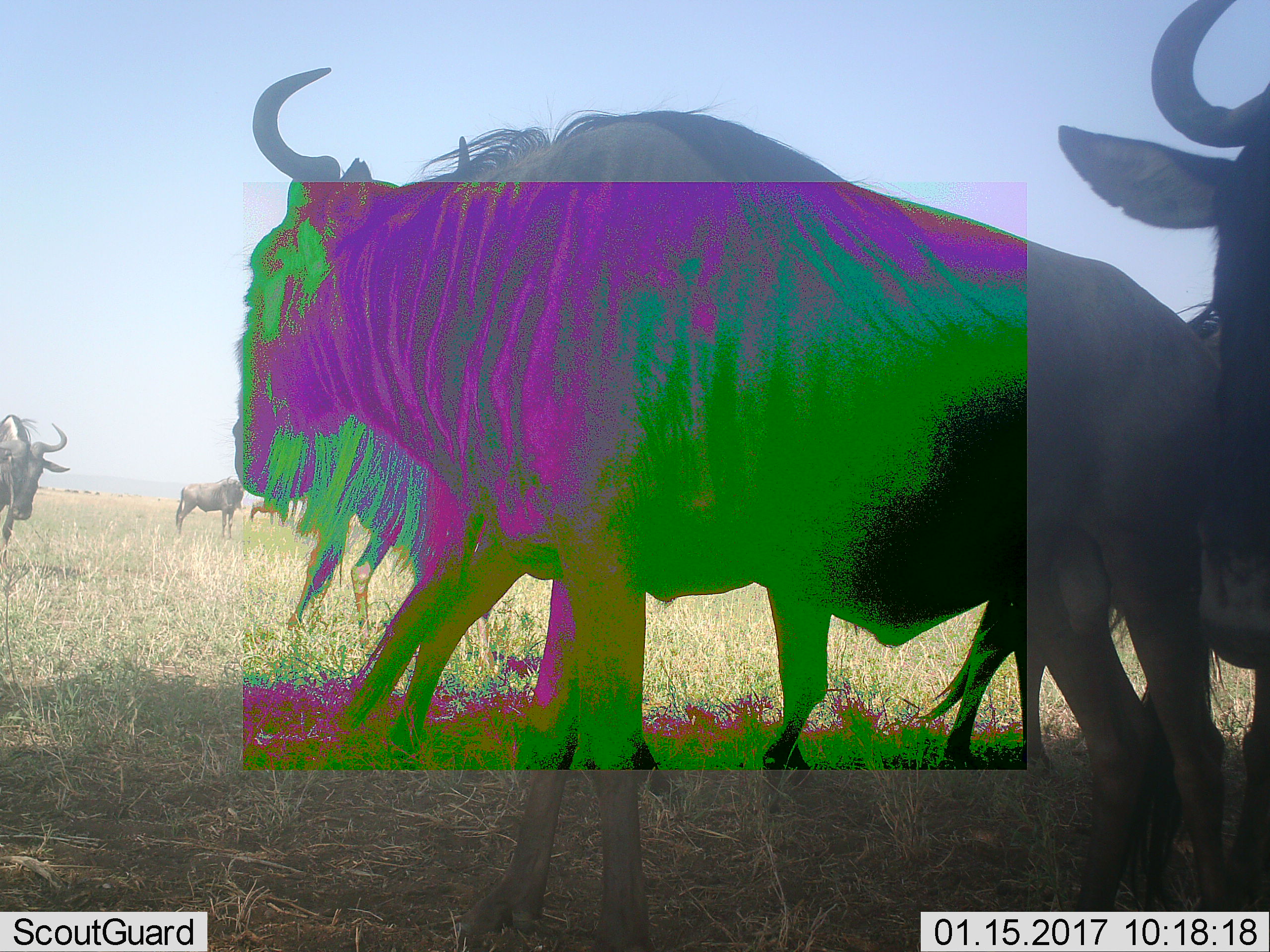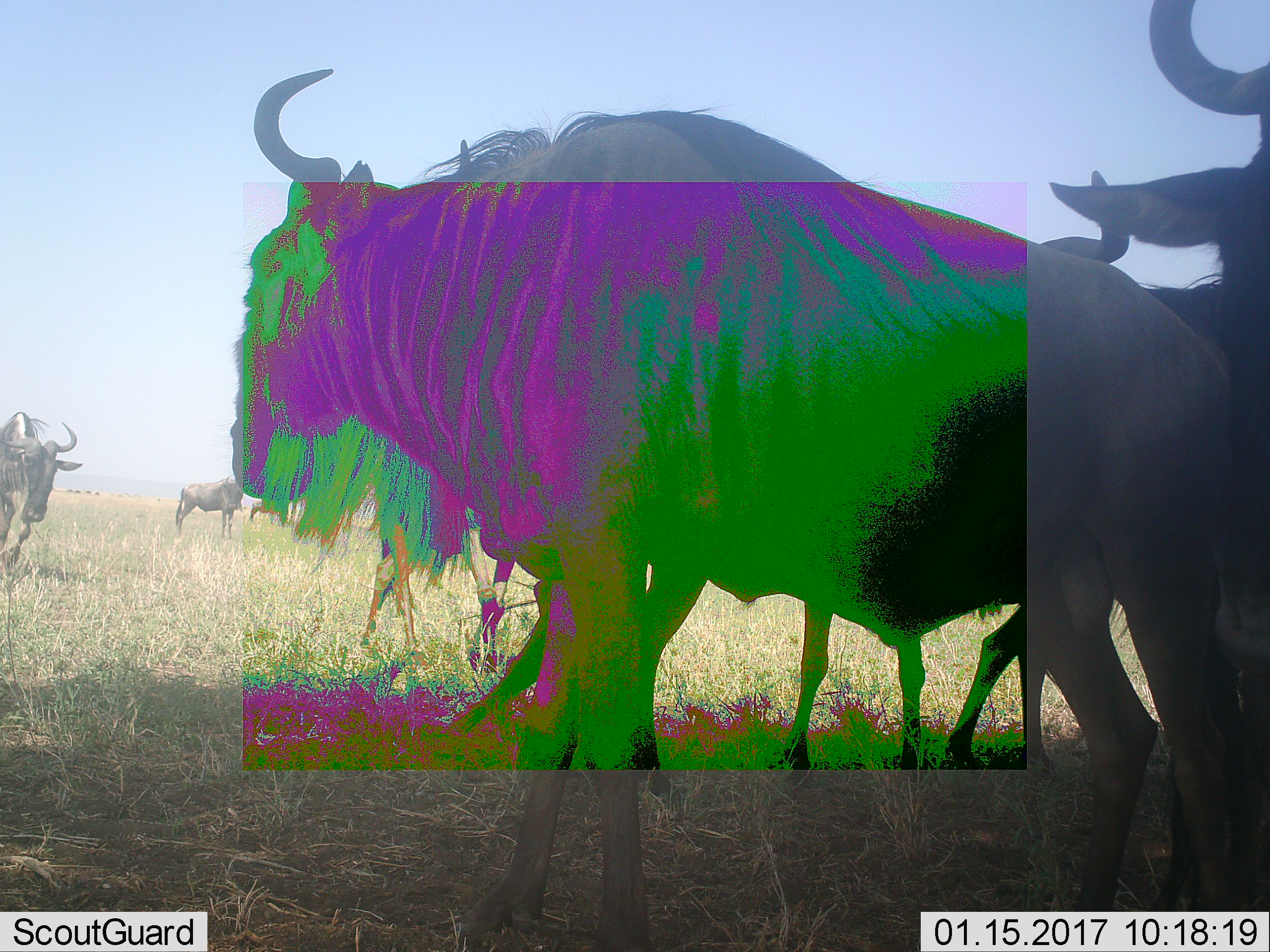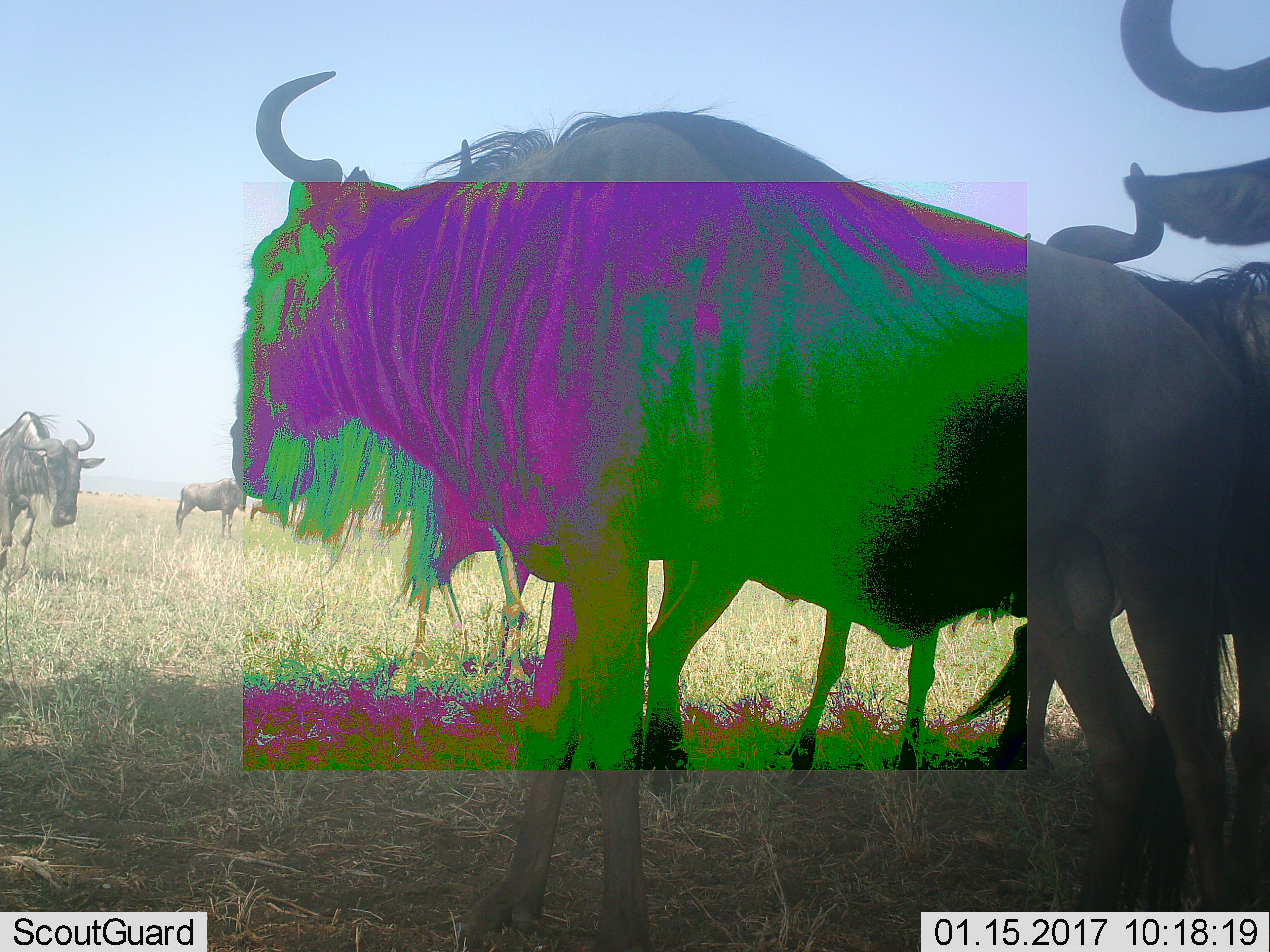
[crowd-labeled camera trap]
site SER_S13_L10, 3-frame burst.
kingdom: Animalia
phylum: Chordata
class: Mammalia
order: Artiodactyla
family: Bovidae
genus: Connochaetes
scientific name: Connochaetes taurinus taurinus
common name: blue wildebeest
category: wildebeestblue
Wildebeestblue (blue wildebeest) (Connochaetes taurinus taurinus), count 6. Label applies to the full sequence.